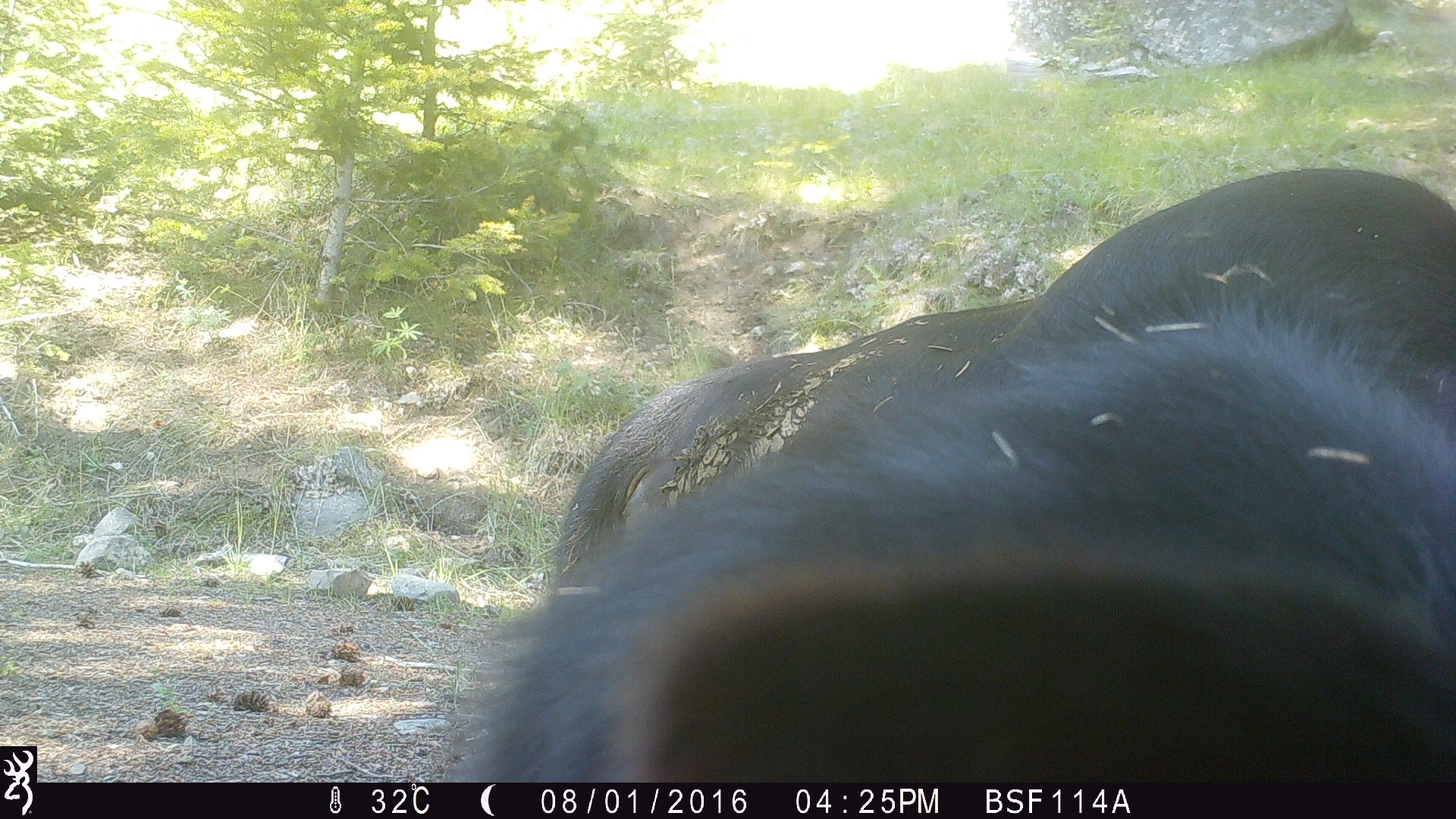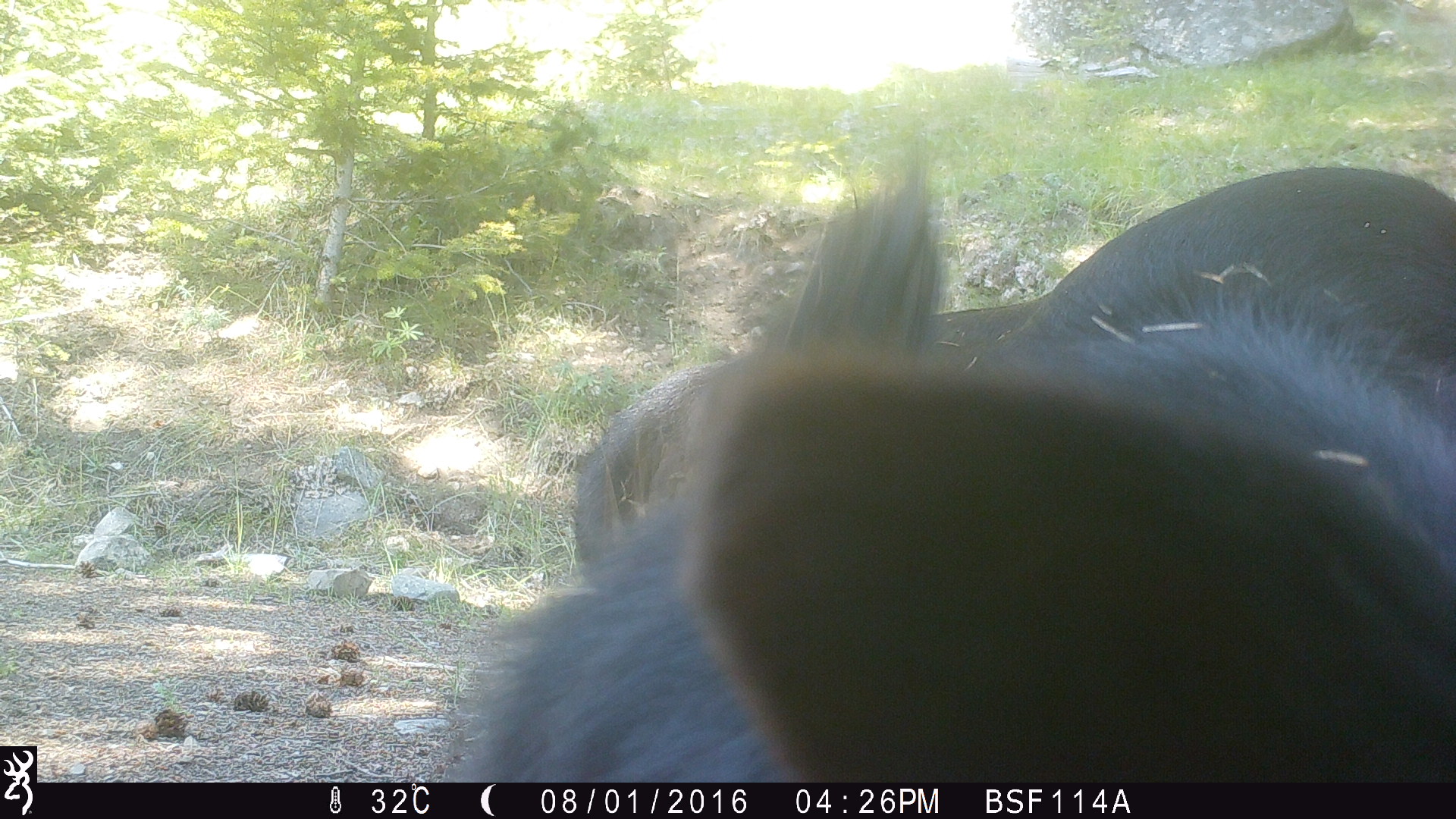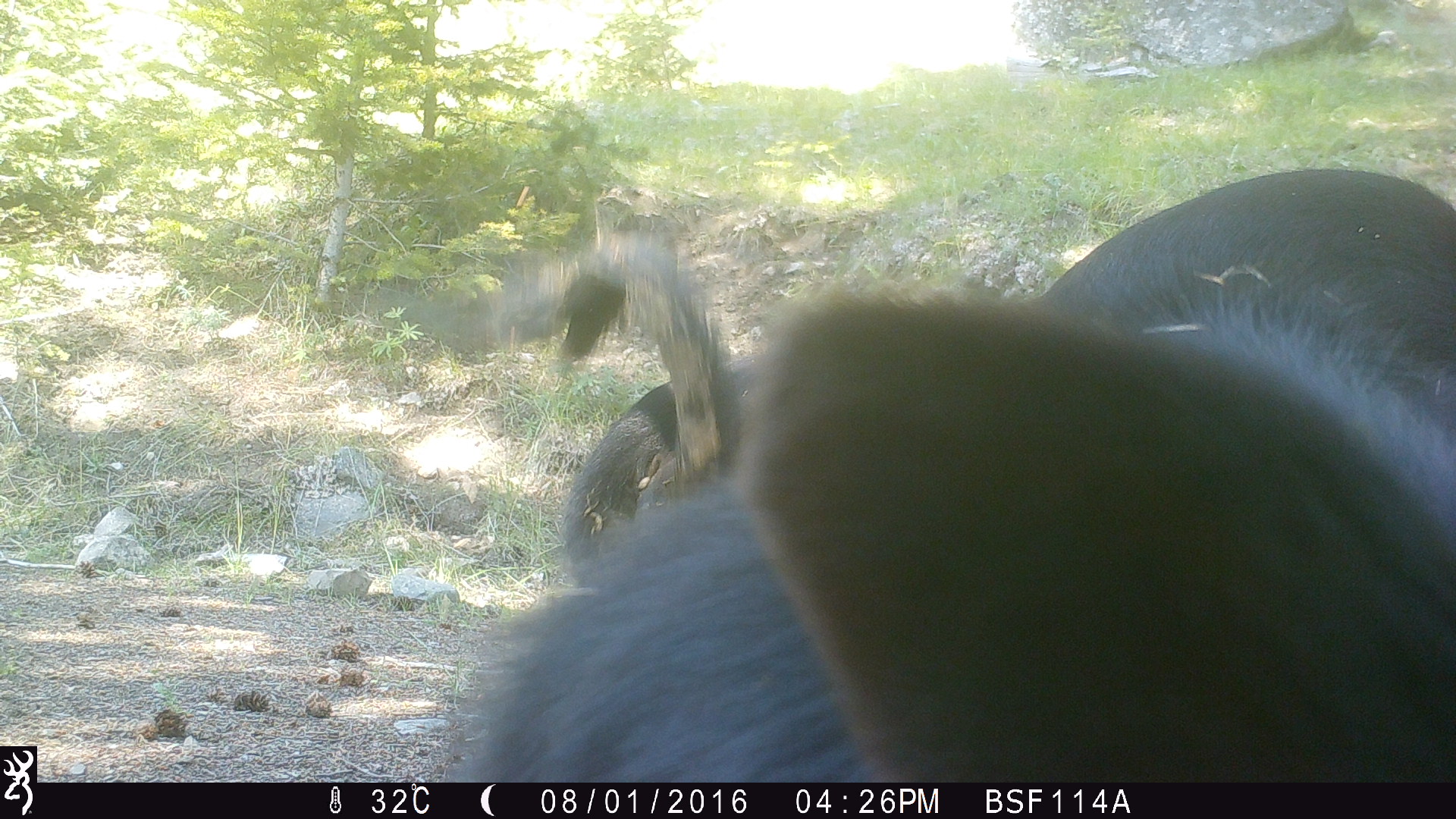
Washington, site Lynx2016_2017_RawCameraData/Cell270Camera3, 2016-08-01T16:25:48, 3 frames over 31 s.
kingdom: Animalia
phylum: Chordata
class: Mammalia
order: Artiodactyla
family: Bovidae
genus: Bos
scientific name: Bos taurus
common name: domestic cattle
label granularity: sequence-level